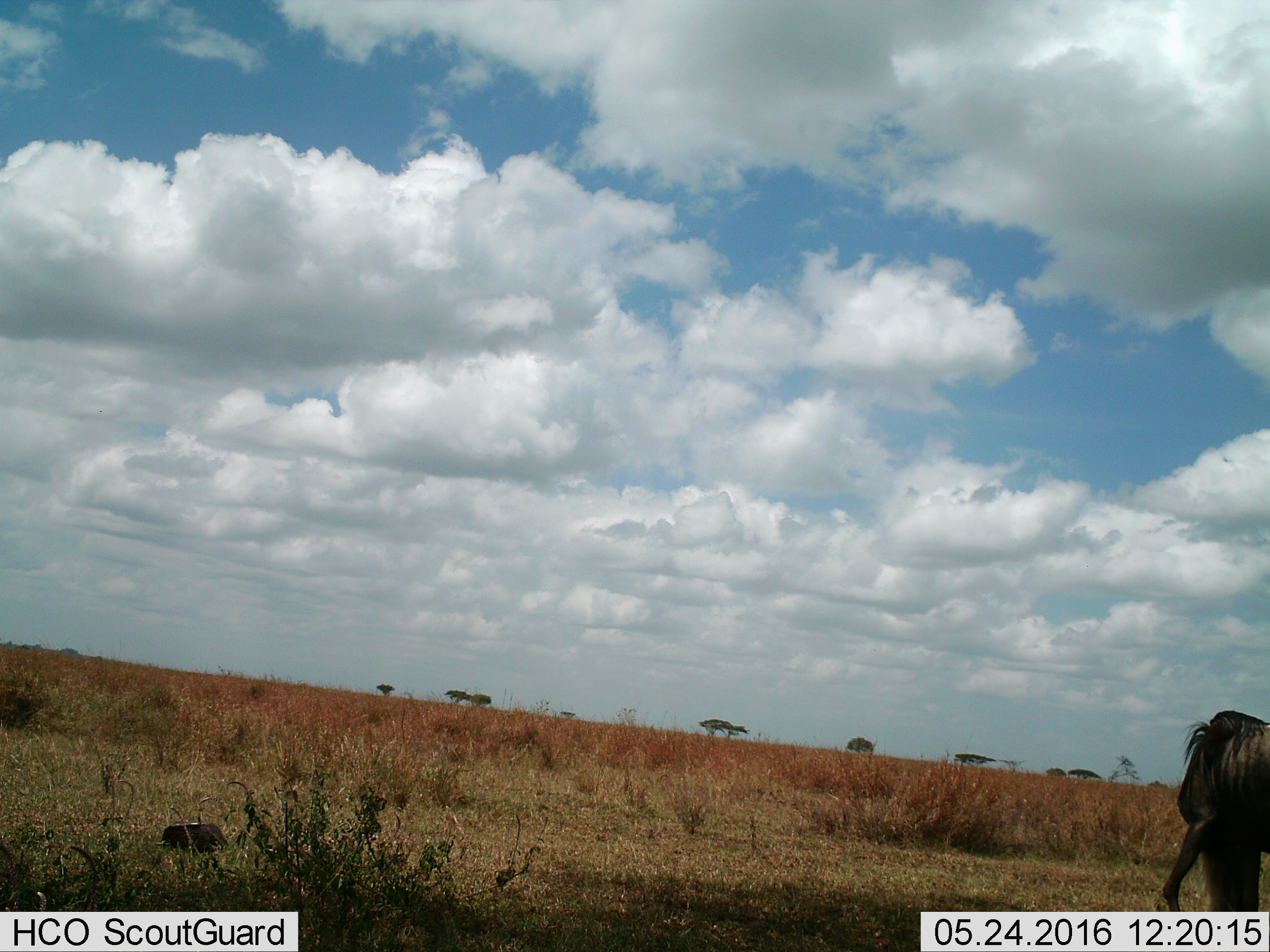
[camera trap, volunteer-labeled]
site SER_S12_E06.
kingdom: Animalia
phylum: Chordata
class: Mammalia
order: Artiodactyla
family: Bovidae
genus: Connochaetes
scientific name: Connochaetes taurinus taurinus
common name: blue wildebeest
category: wildebeestblue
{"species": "wildebeestblue (blue wildebeest) (Connochaetes taurinus taurinus)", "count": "1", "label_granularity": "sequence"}